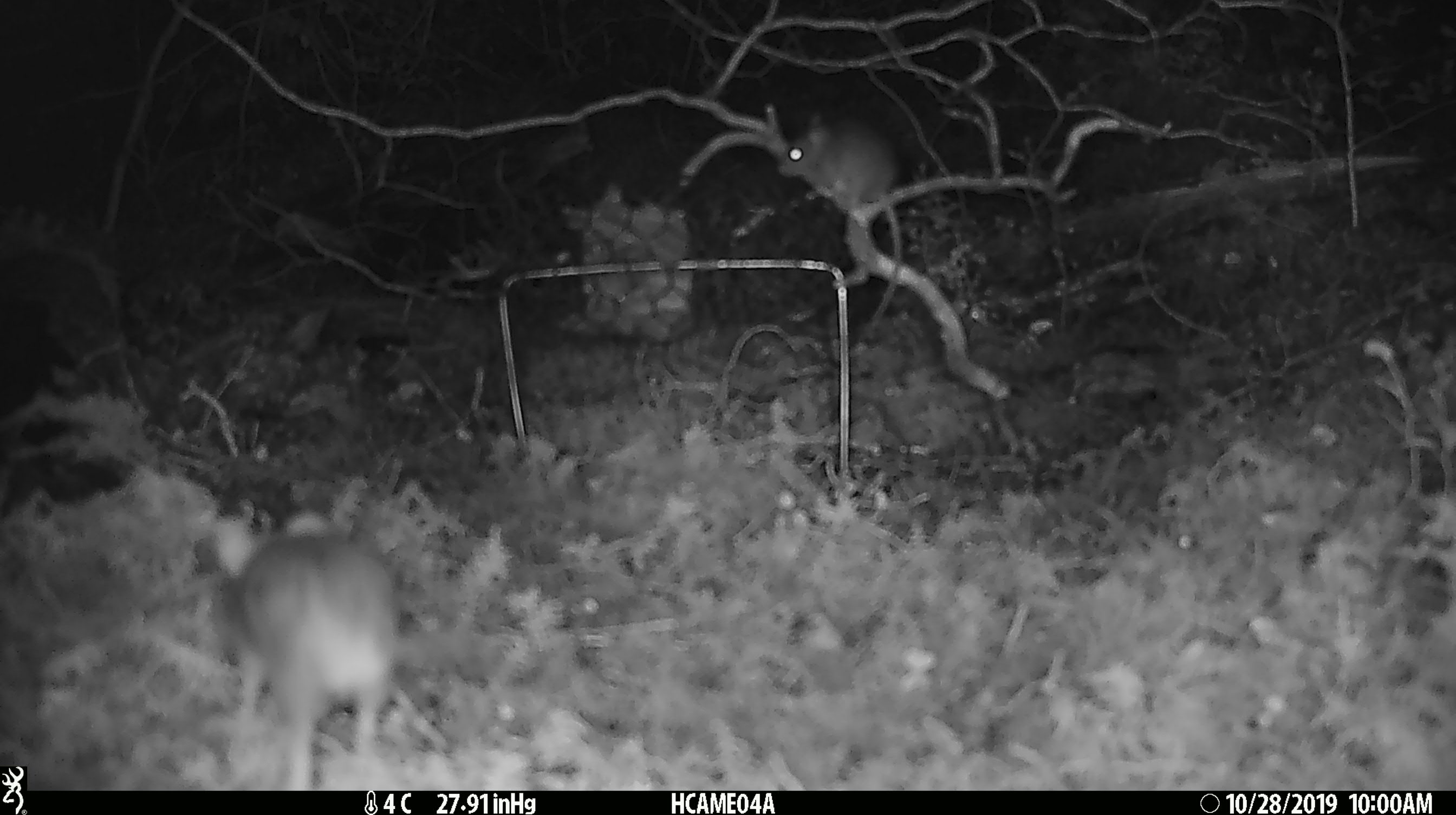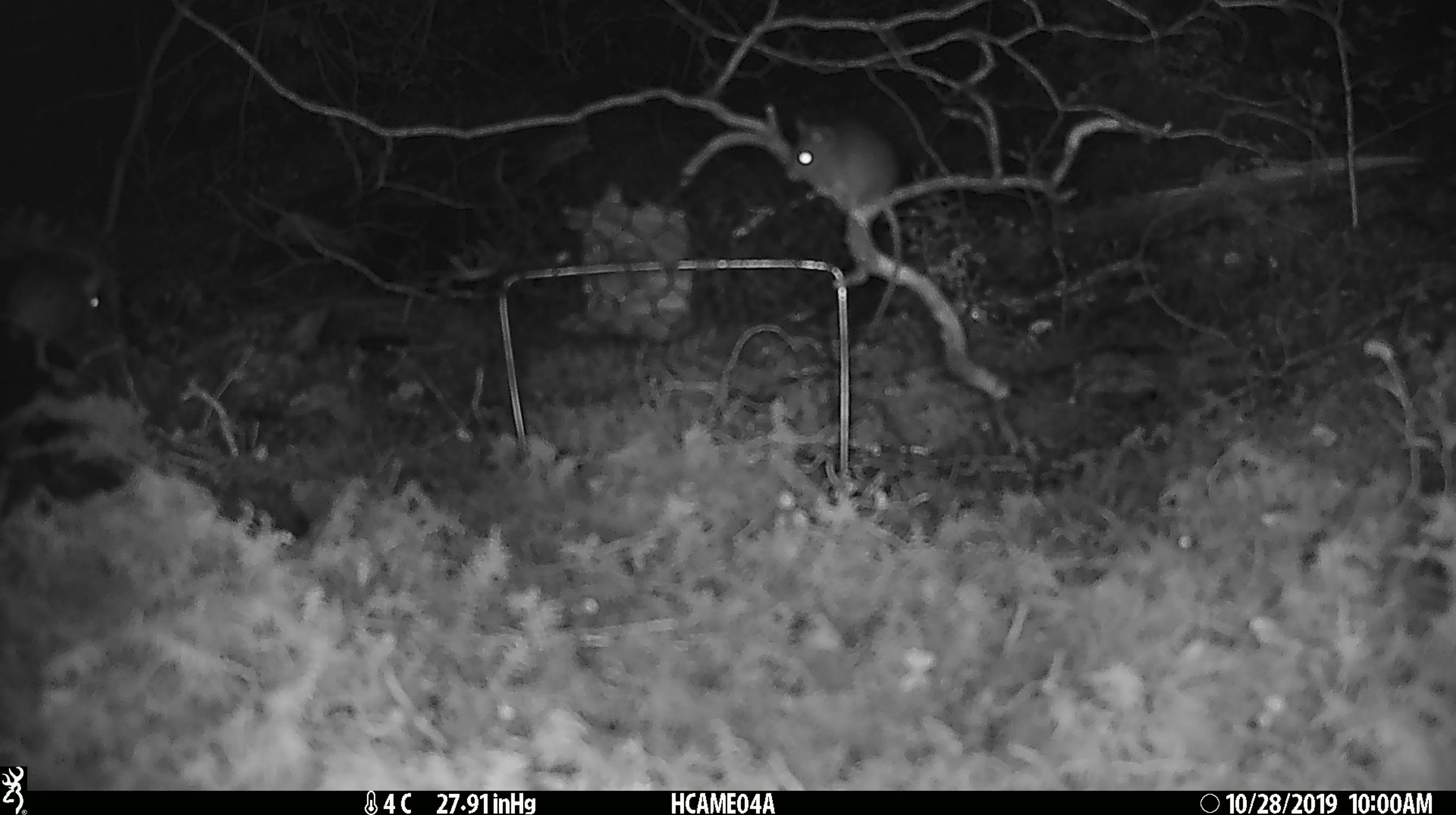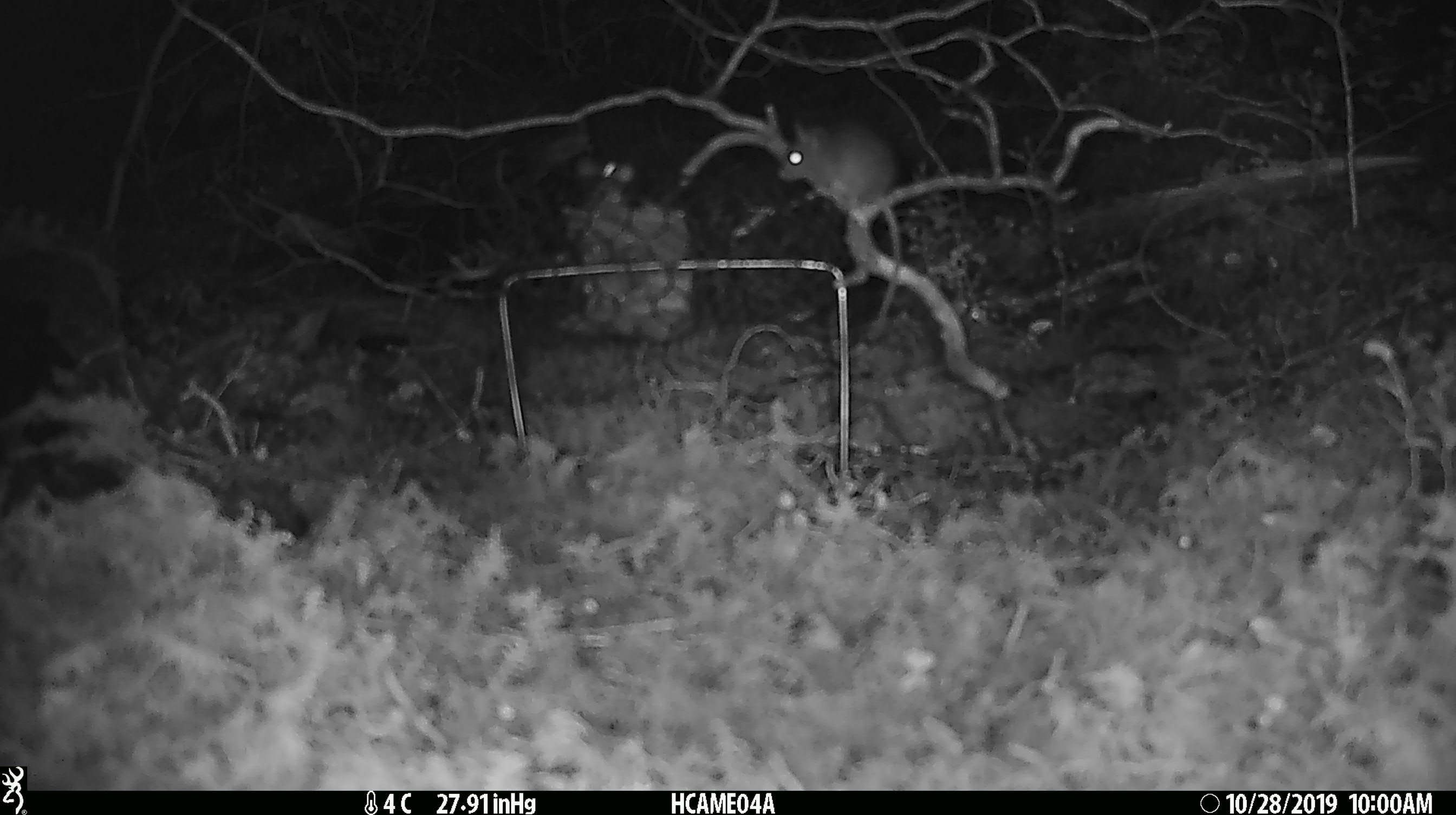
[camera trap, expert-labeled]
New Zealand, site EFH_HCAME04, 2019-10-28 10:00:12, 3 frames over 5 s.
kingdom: Animalia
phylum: Chordata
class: Mammalia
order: Rodentia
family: Muridae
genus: Mus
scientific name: Mus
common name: mouse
Mouse (Mus).